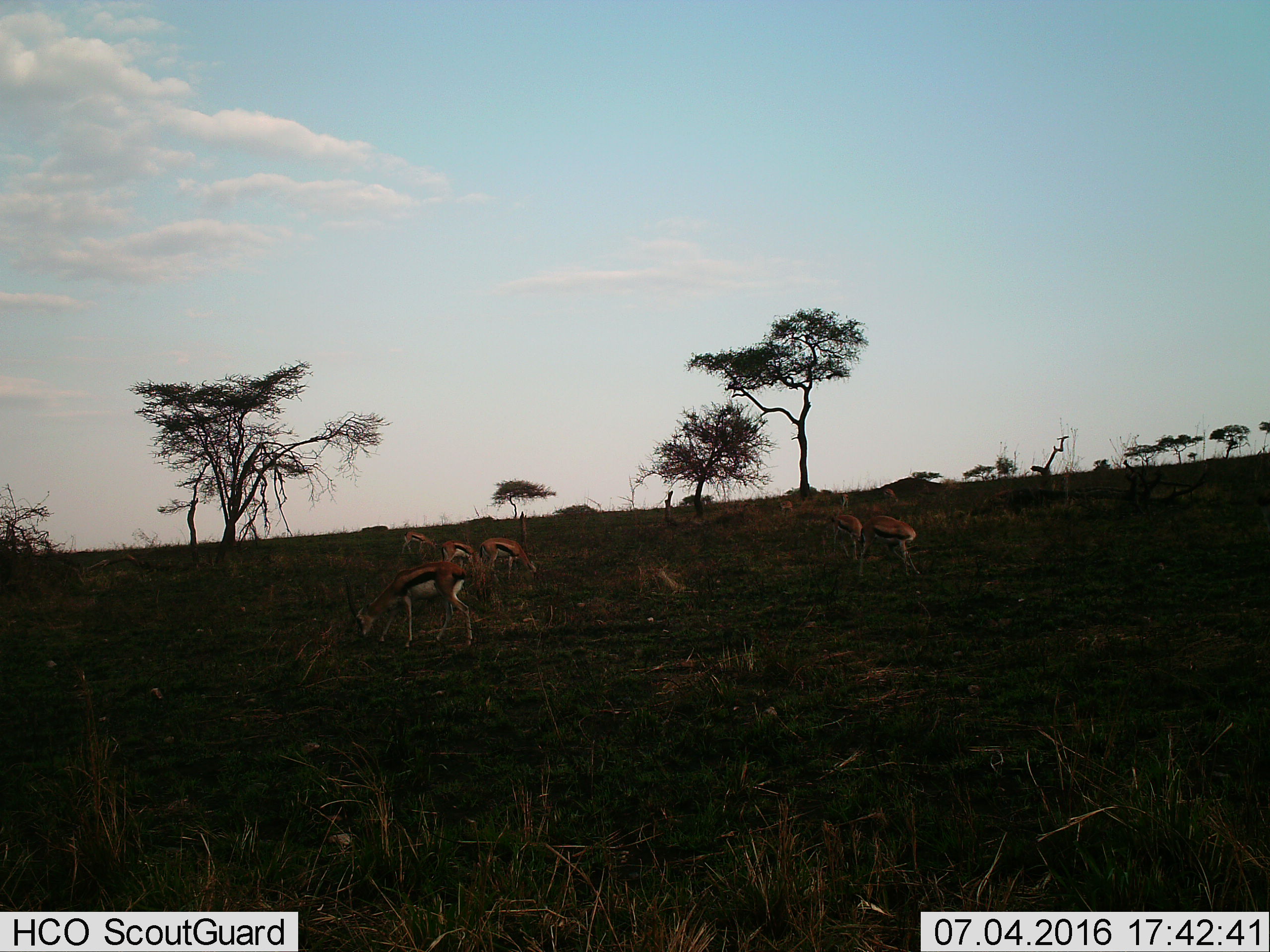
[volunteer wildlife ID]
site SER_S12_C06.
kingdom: Animalia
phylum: Chordata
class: Mammalia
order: Artiodactyla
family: Bovidae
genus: Eudorcas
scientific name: Eudorcas thomsonii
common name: thomson's gazelle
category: gazellethomsons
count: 9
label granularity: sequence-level